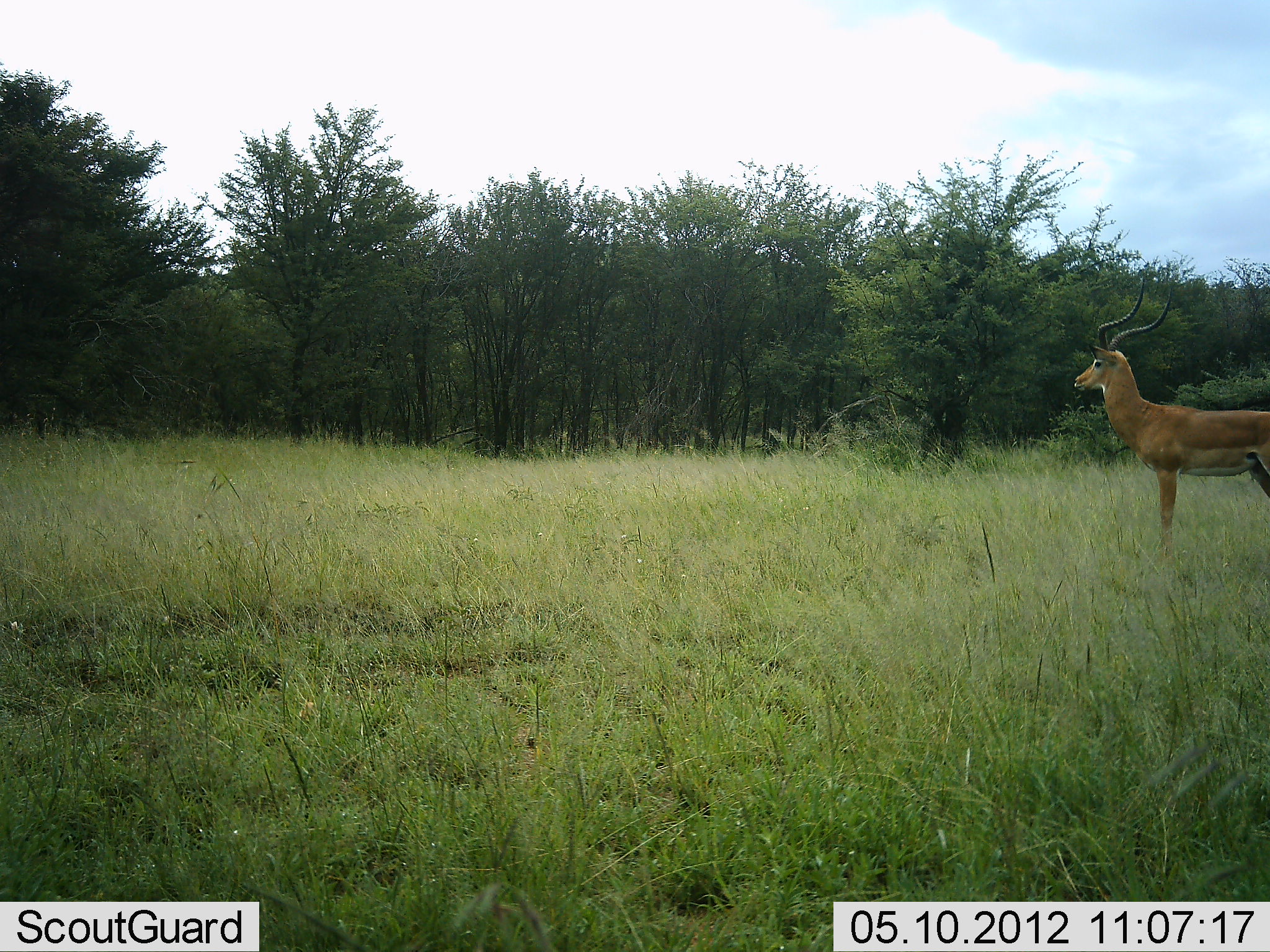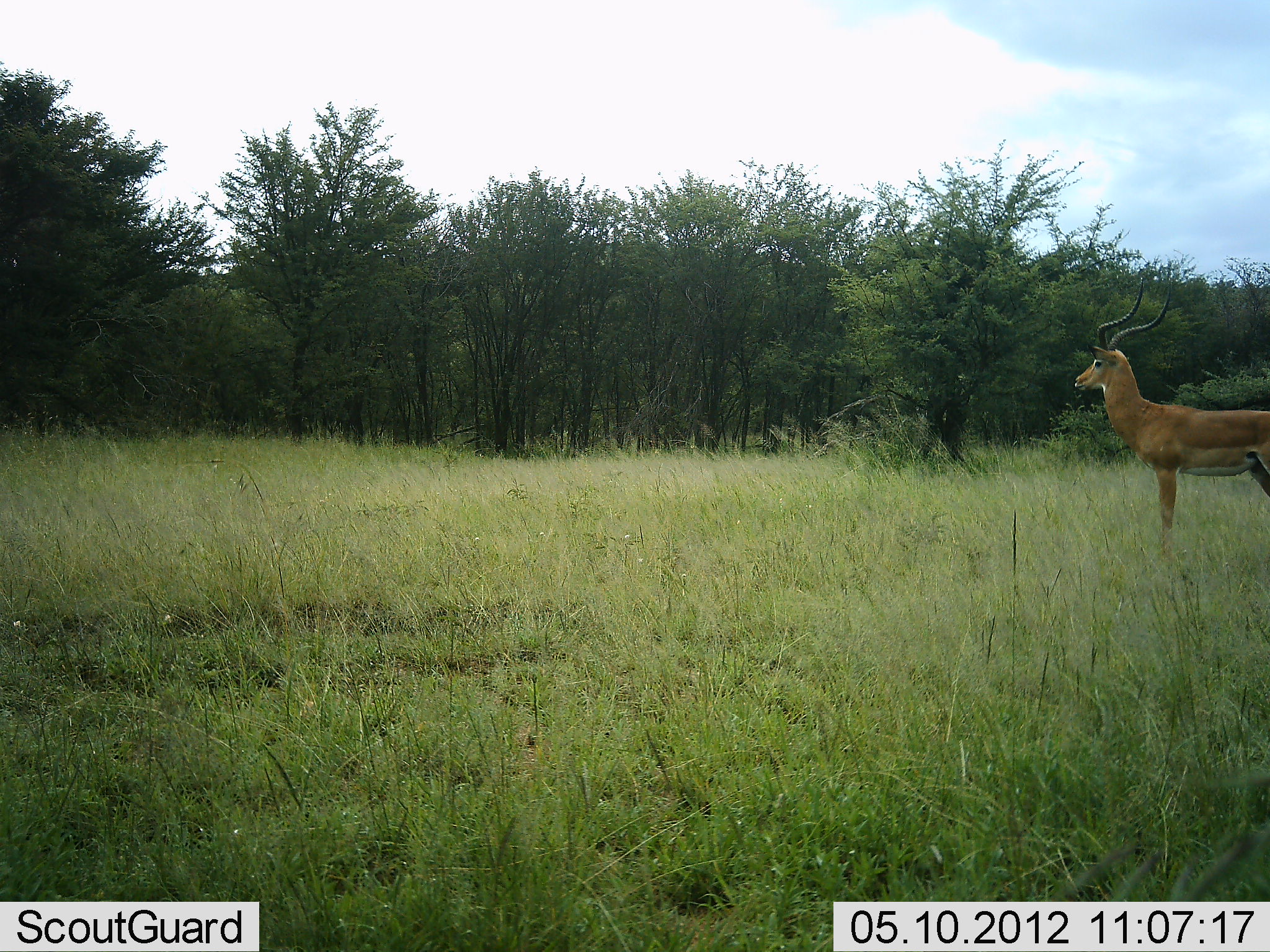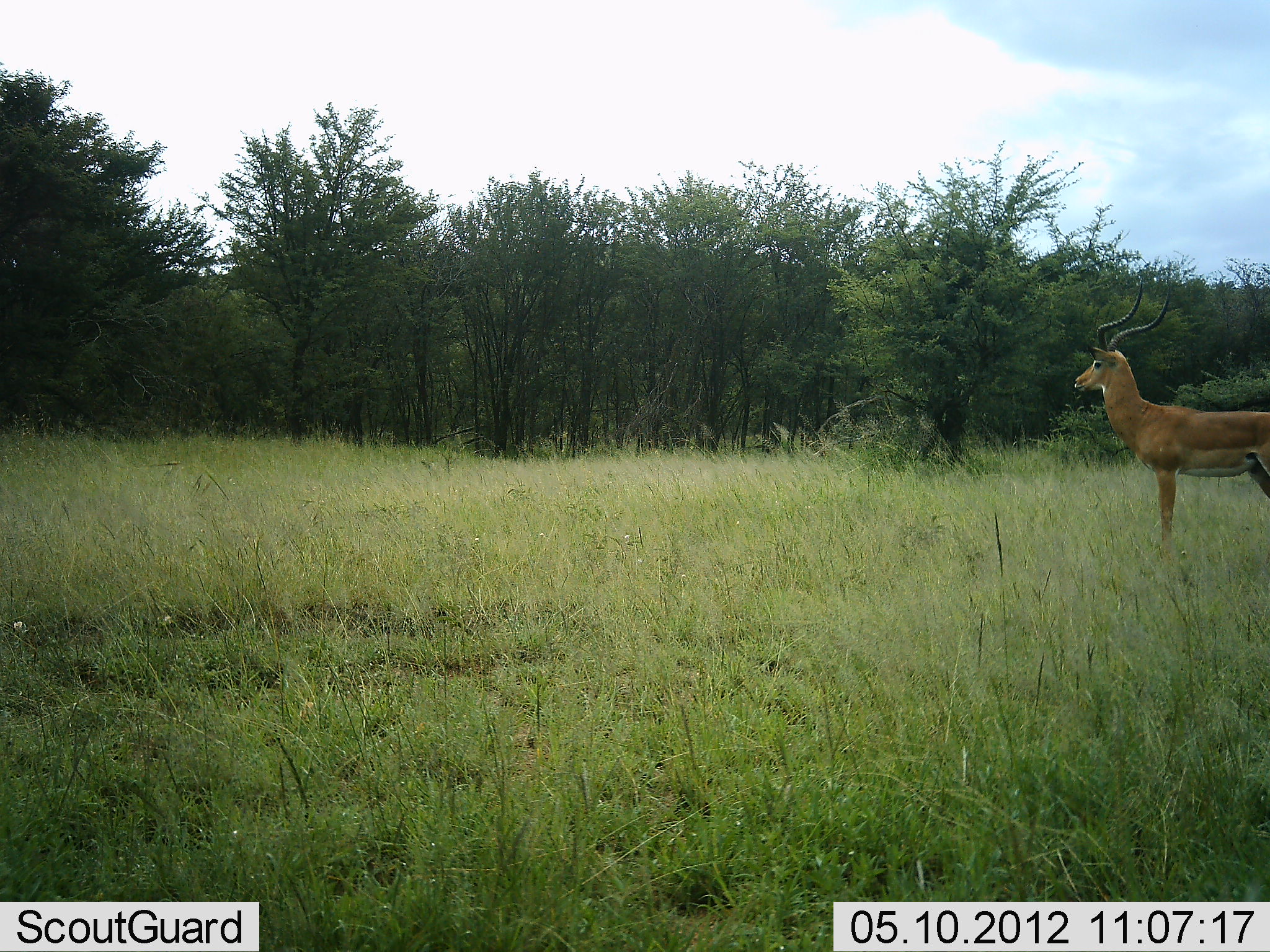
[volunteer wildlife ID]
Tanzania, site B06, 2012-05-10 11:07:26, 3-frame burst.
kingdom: Animalia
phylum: Chordata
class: Mammalia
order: Artiodactyla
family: Bovidae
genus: Aepyceros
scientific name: Aepyceros melampus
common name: impala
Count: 1.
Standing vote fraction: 100%.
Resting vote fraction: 0%.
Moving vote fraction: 0%.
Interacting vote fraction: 0%.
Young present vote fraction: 0%.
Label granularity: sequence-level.